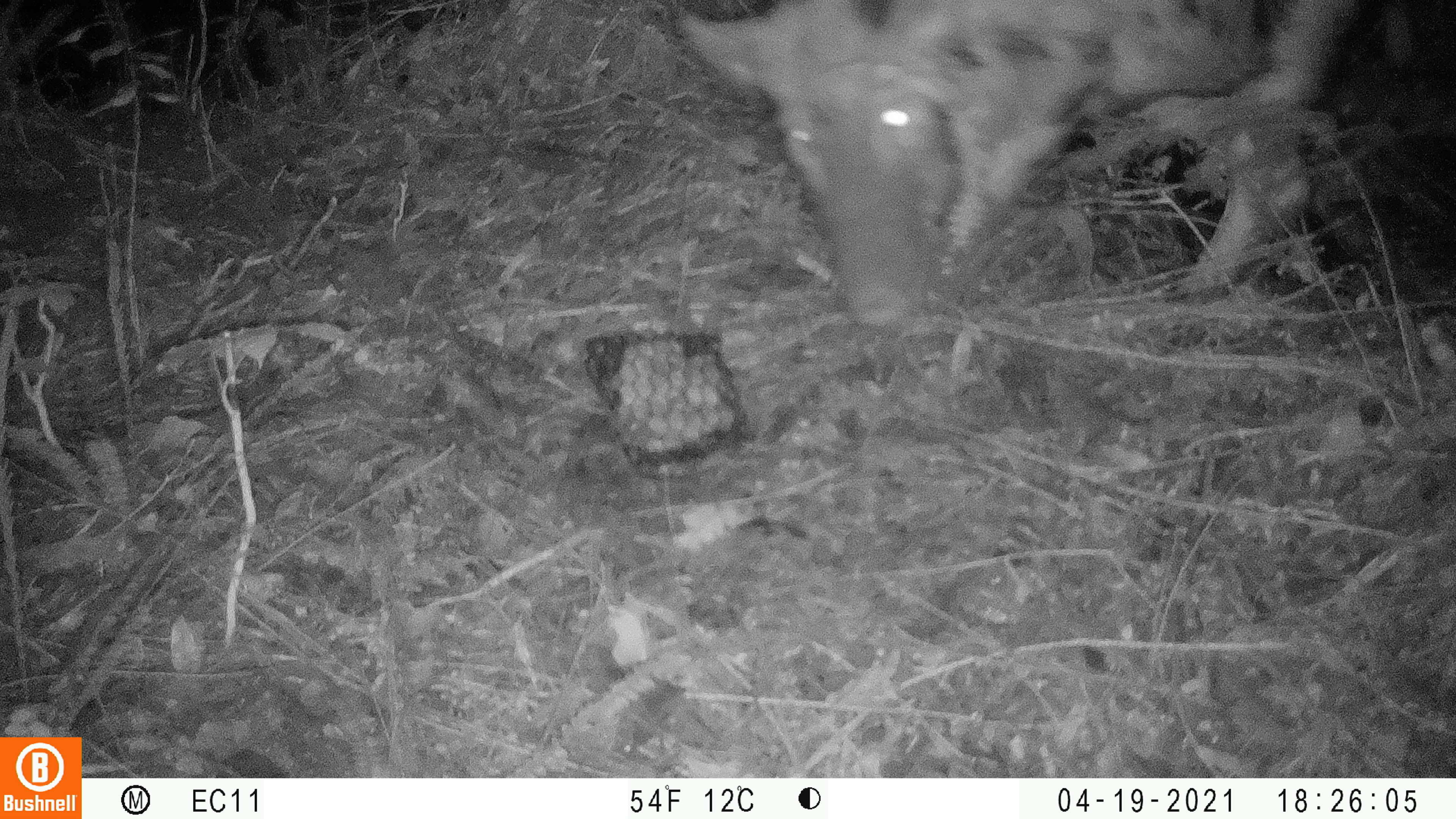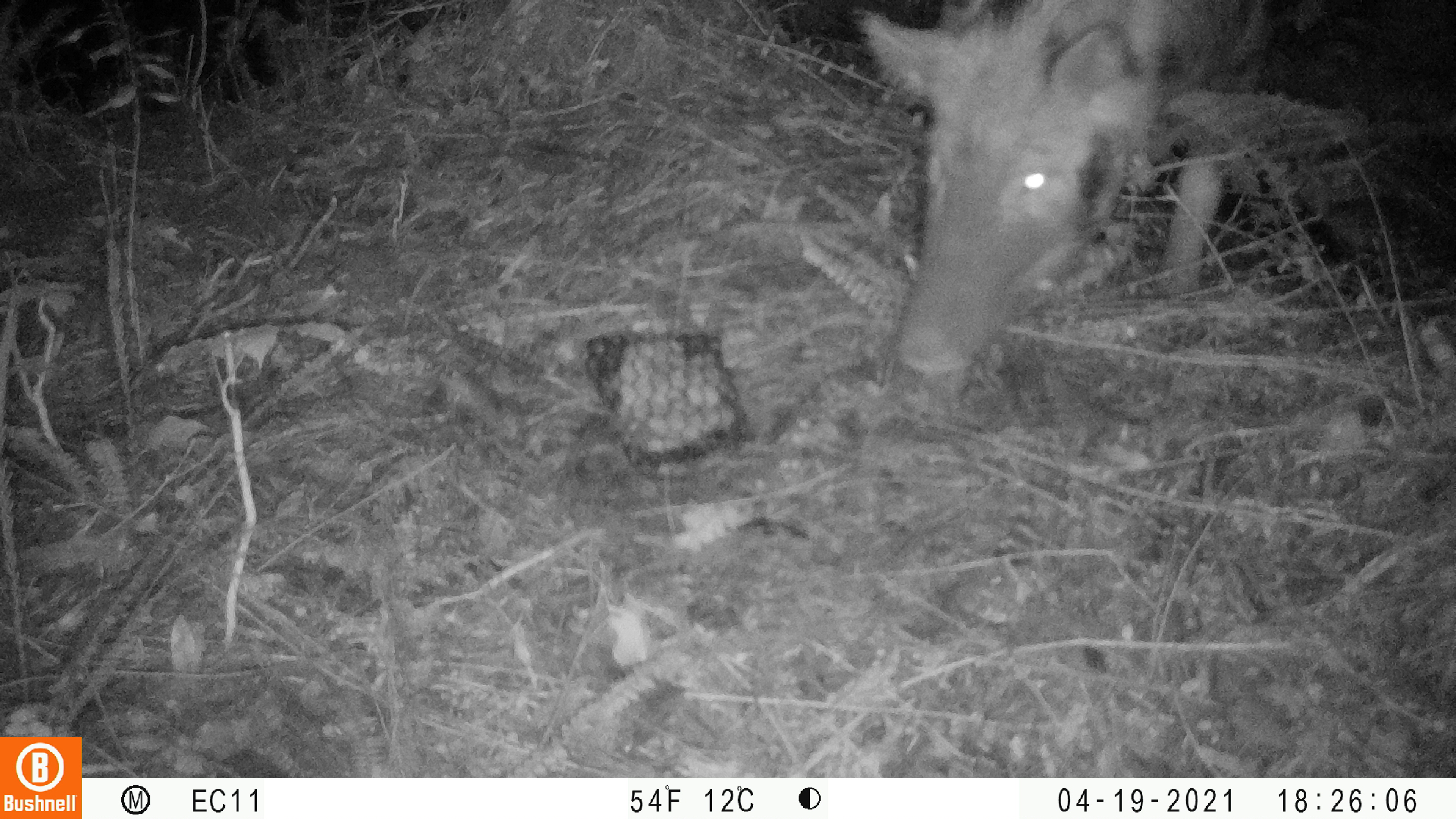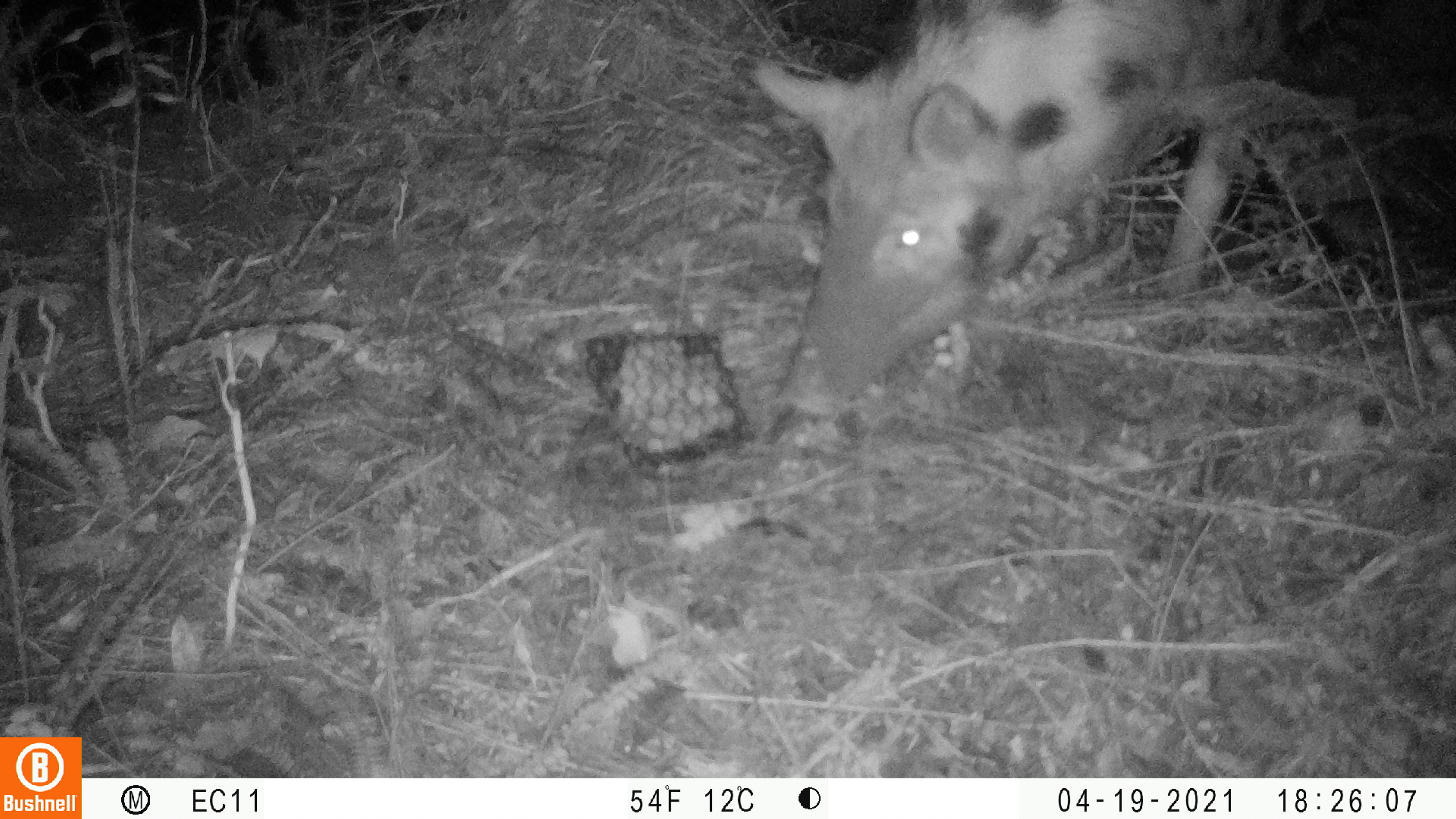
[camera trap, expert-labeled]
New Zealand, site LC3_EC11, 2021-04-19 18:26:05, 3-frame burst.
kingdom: Animalia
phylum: Chordata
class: Mammalia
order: Artiodactyla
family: Suidae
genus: Sus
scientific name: Sus scrofa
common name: pig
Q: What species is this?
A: Pig (Sus scrofa).